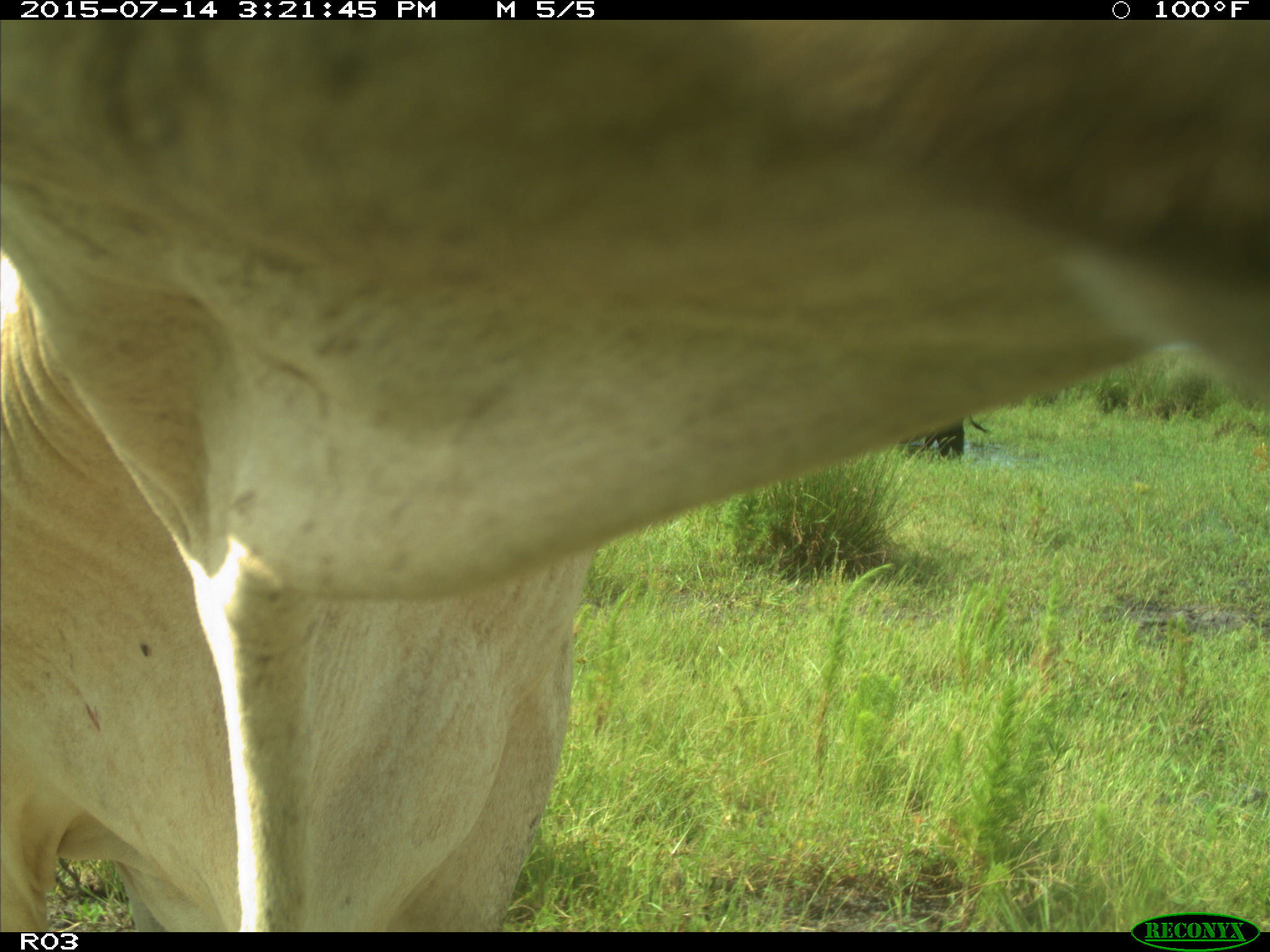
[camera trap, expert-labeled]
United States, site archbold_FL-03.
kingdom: Animalia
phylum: Chordata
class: Mammalia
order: Artiodactyla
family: Bovidae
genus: Bos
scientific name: Bos taurus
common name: domestic cow